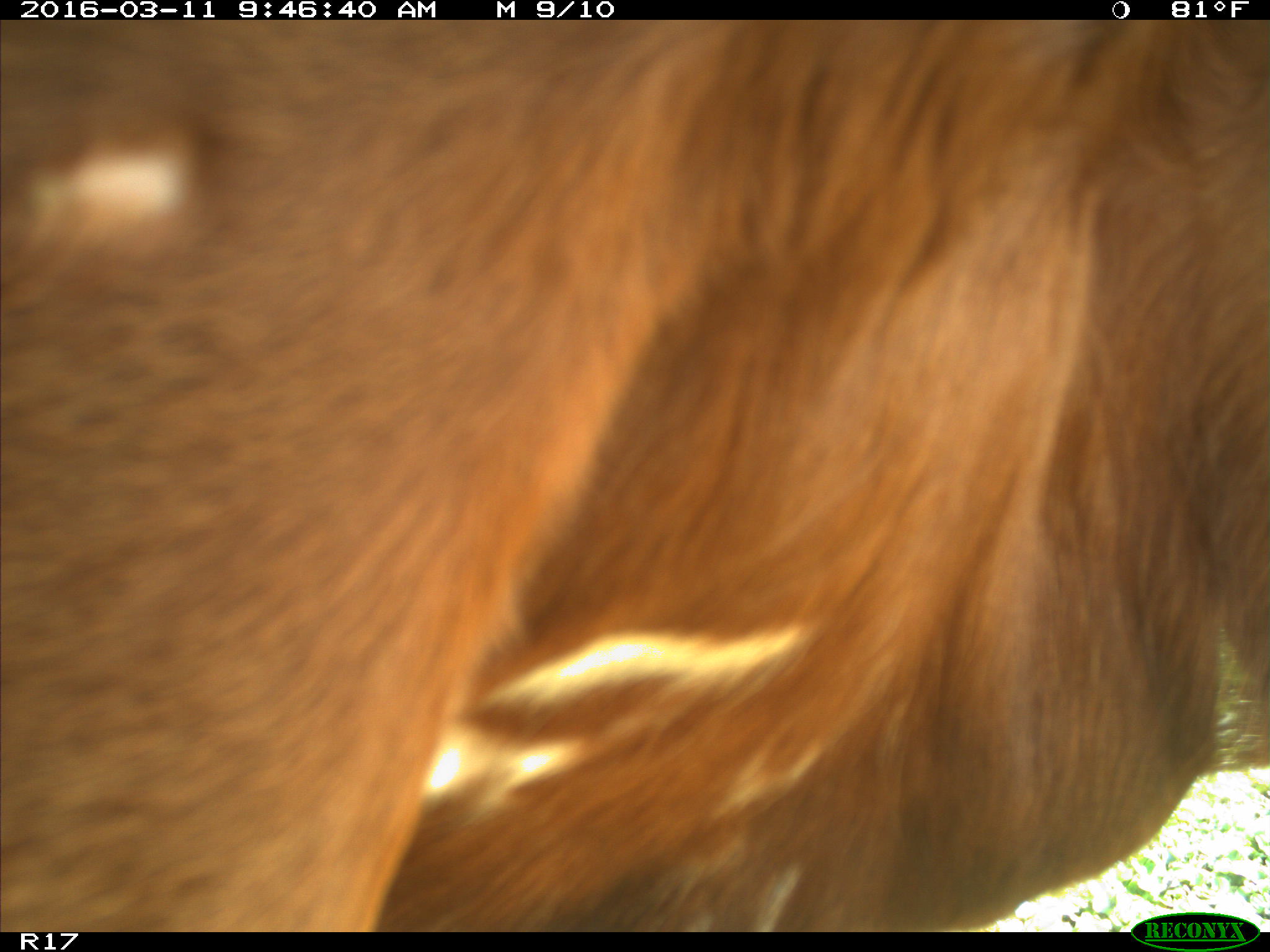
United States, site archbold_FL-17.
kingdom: Animalia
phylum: Chordata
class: Mammalia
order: Artiodactyla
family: Bovidae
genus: Bos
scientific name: Bos taurus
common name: domestic cow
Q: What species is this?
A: Bos taurus (domestic cow).